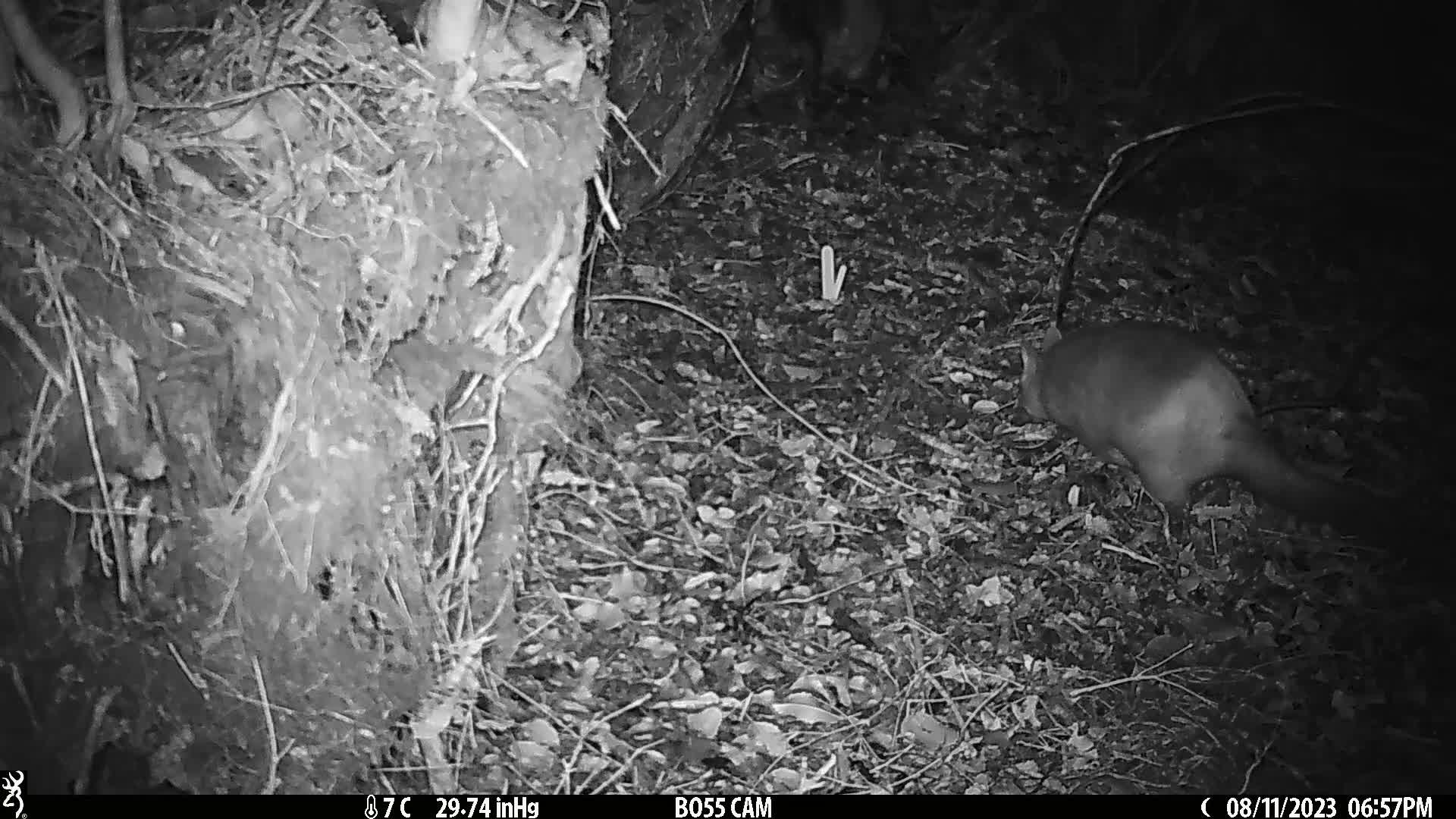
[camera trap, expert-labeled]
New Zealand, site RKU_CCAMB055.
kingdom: Animalia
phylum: Chordata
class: Mammalia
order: Diprotodontia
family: Phalangeridae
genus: Trichosurus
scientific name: Trichosurus vulpecula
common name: common brushtail possum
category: possum